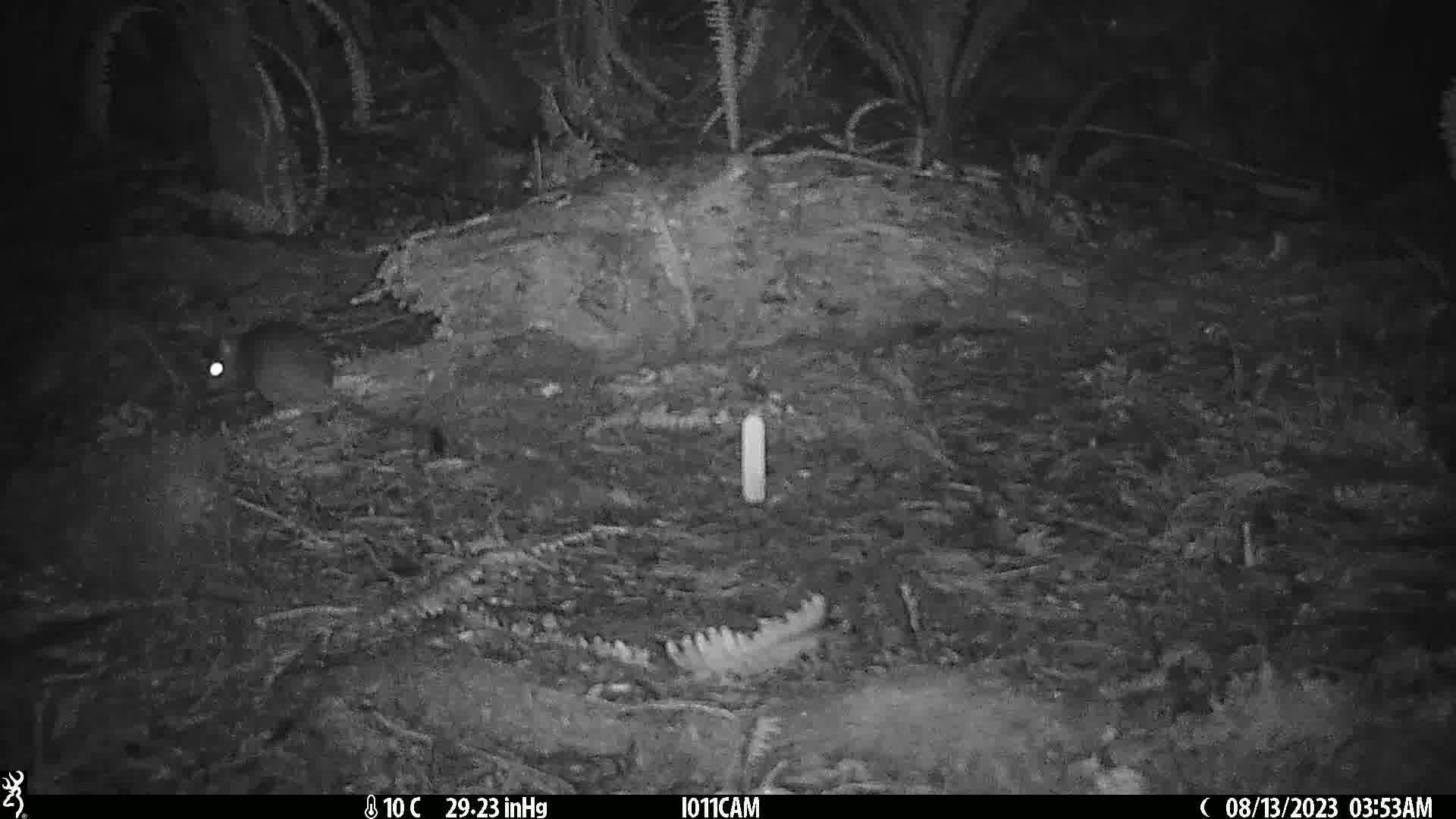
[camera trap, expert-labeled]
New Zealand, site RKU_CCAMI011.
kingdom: Animalia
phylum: Chordata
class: Mammalia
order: Rodentia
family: Muridae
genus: Rattus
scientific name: Rattus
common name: rat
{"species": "rat (Rattus)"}